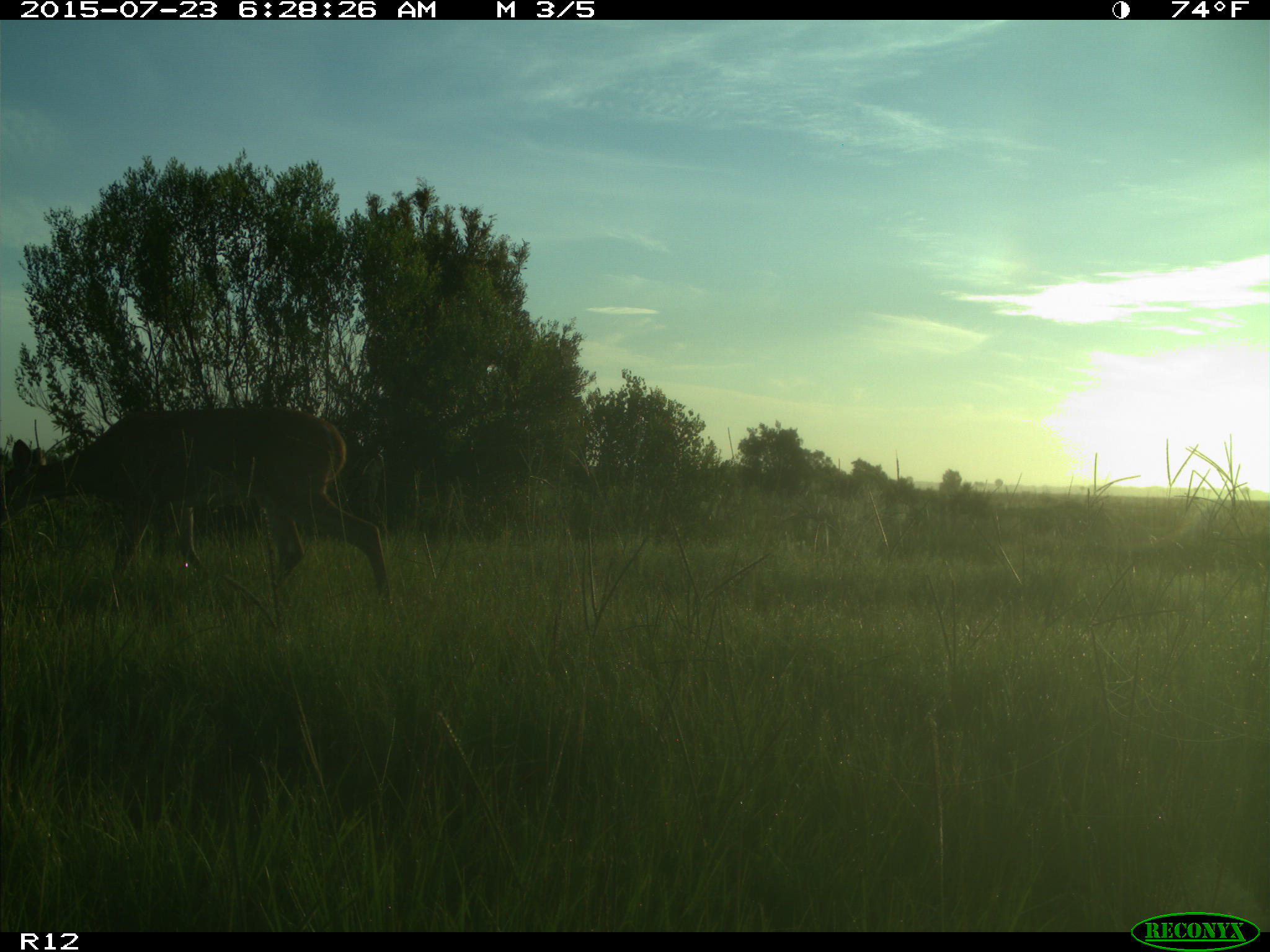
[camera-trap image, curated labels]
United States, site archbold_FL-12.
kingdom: Animalia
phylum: Chordata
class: Mammalia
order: Artiodactyla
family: Cervidae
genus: Odocoileus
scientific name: Odocoileus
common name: deer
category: unidentified deer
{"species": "unidentified deer (deer) (Odocoileus)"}